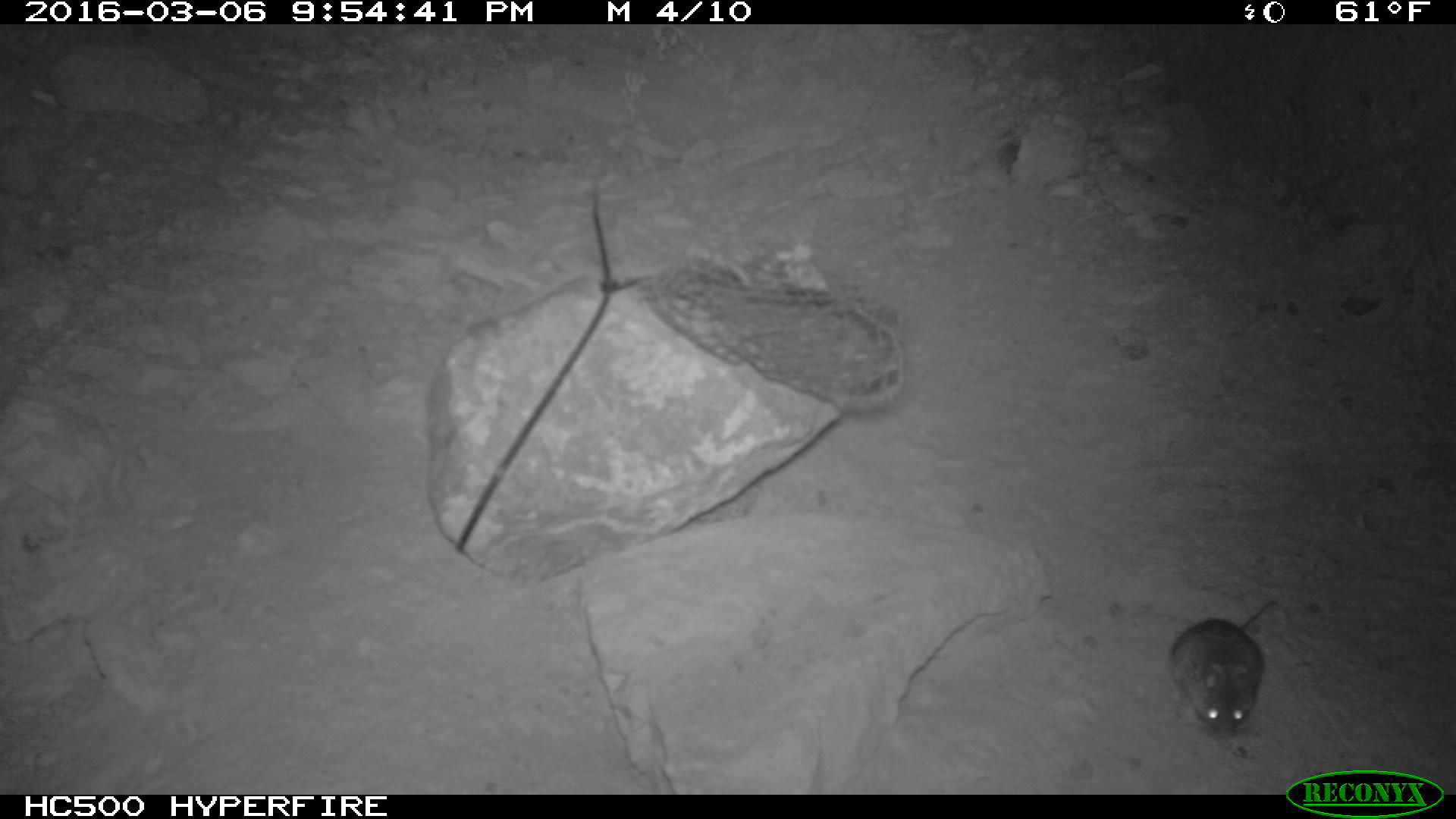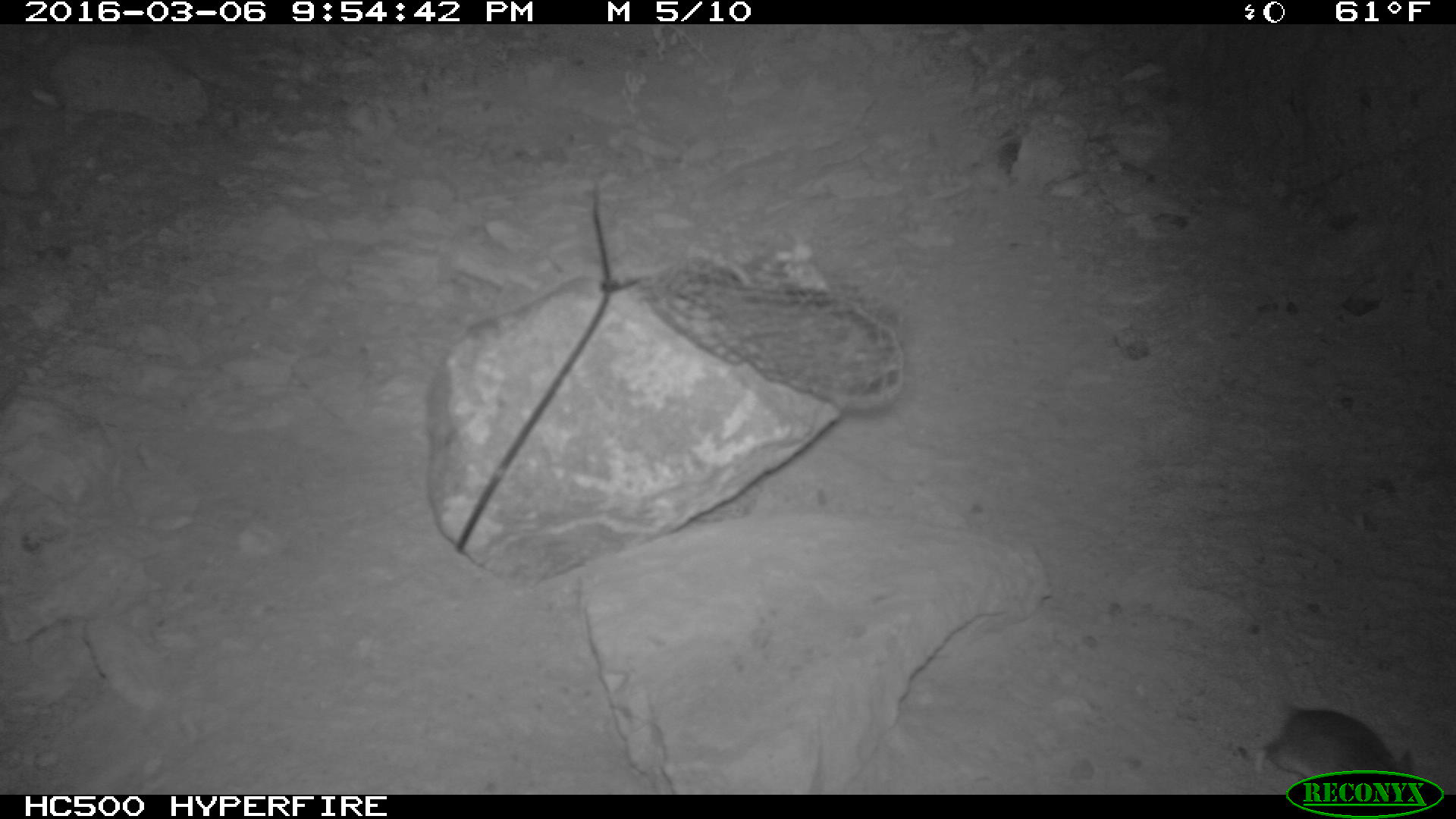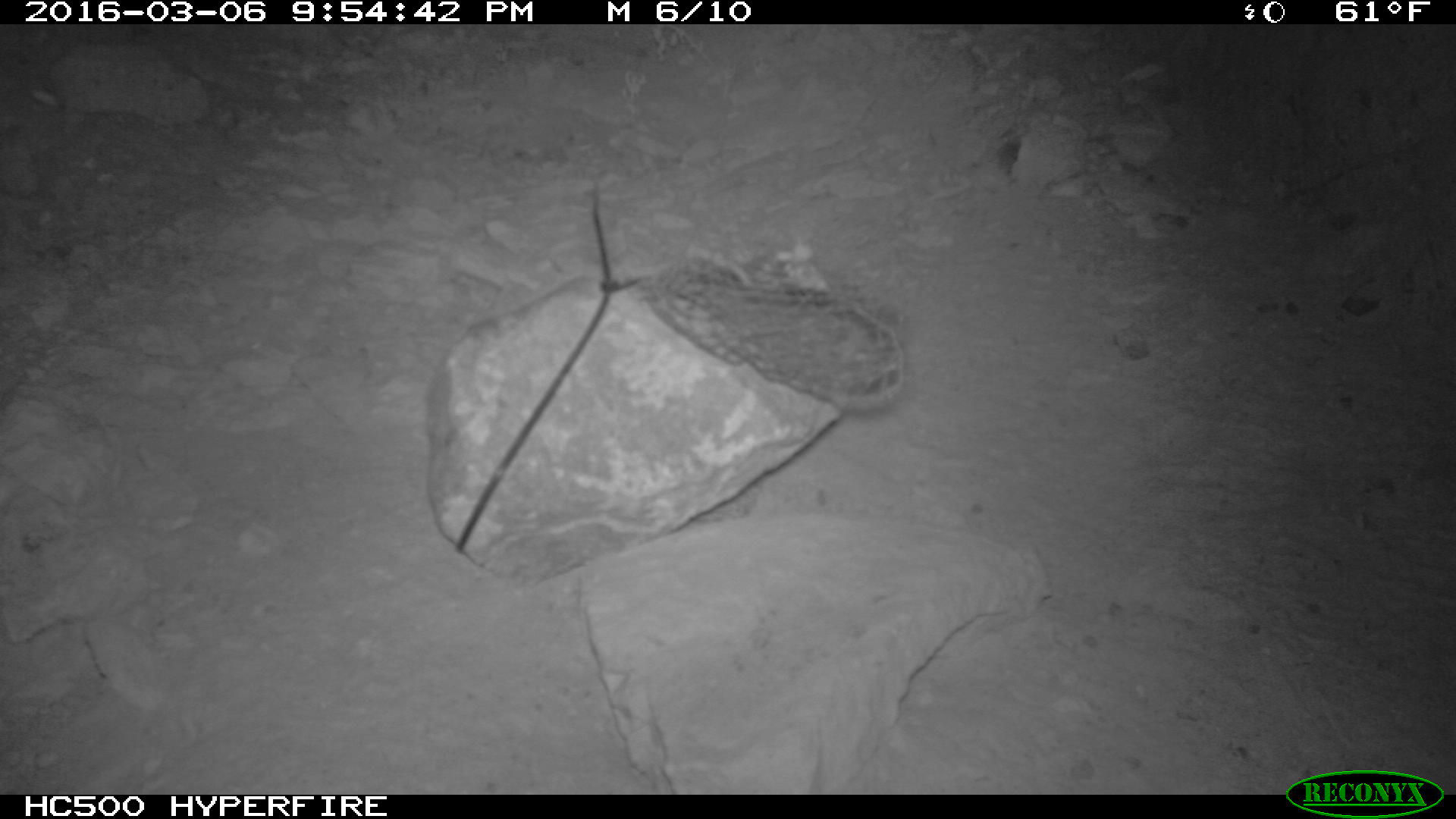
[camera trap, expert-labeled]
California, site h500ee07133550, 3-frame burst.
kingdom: Animalia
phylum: Chordata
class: Mammalia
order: Rodentia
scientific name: Rodentia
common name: rodent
Rodent (Rodentia).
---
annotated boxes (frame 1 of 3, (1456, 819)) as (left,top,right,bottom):
rodent: (1169,599,1278,742)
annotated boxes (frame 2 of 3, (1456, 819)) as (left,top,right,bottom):
rodent: (1254,708,1413,774)